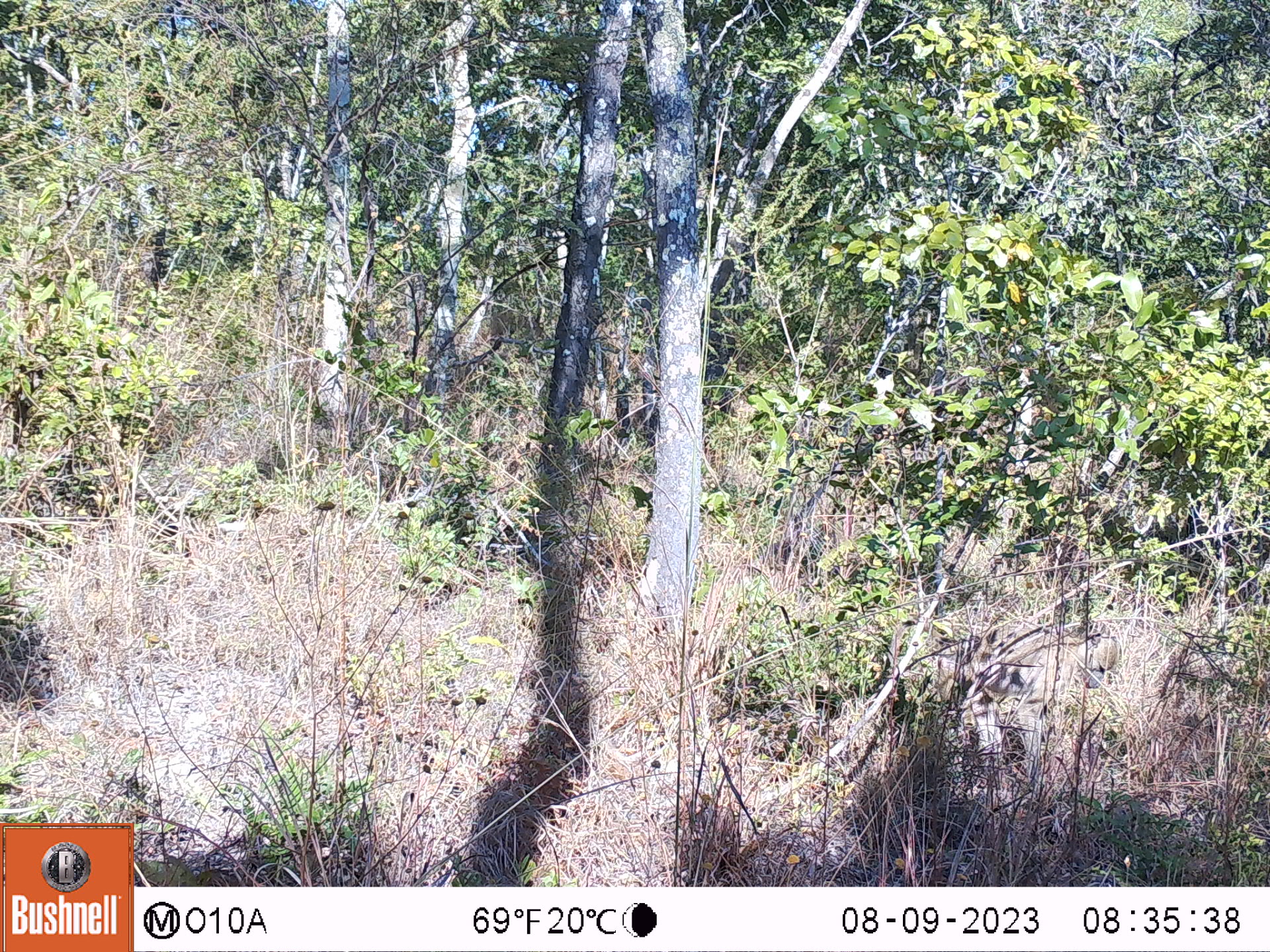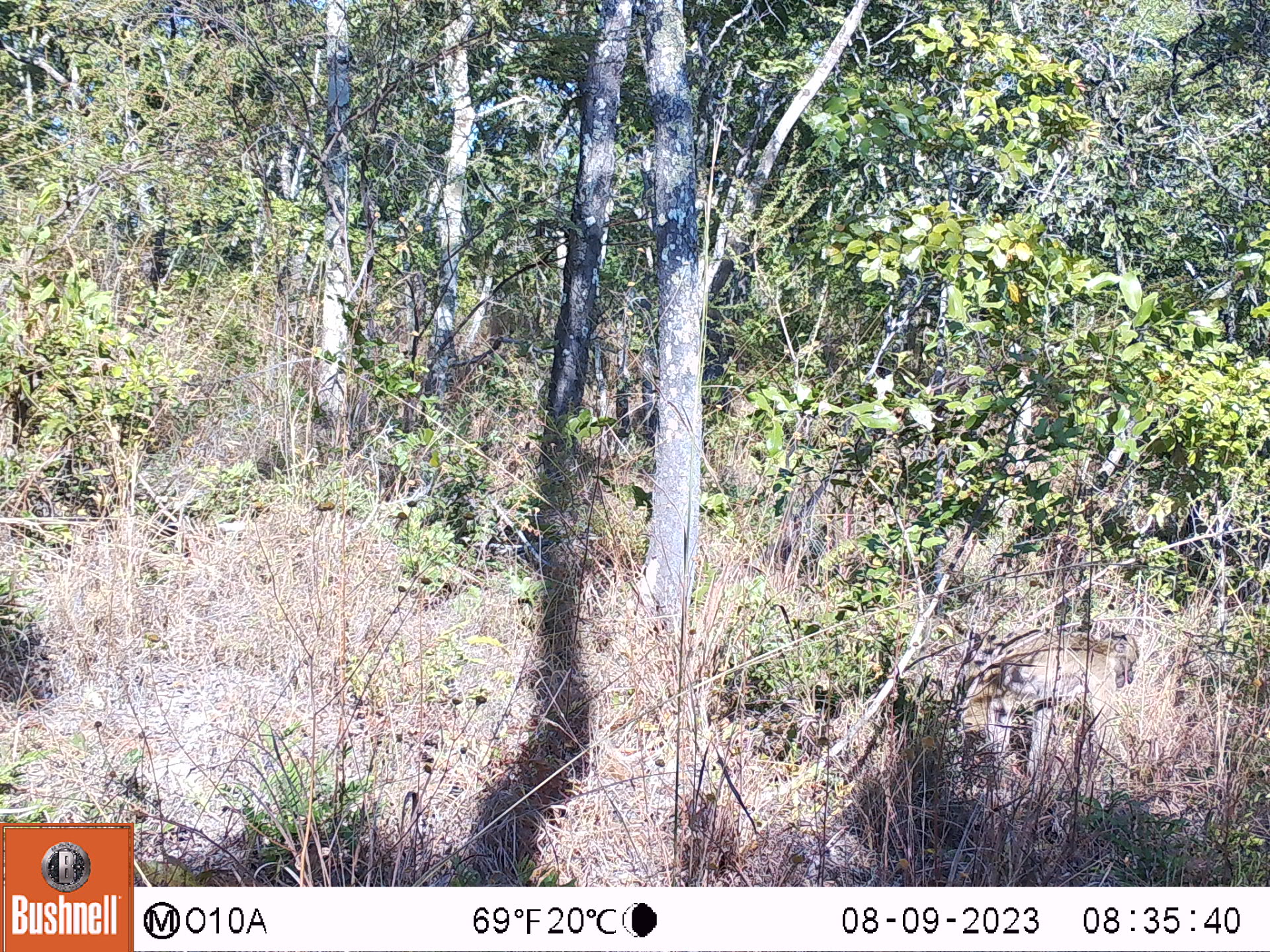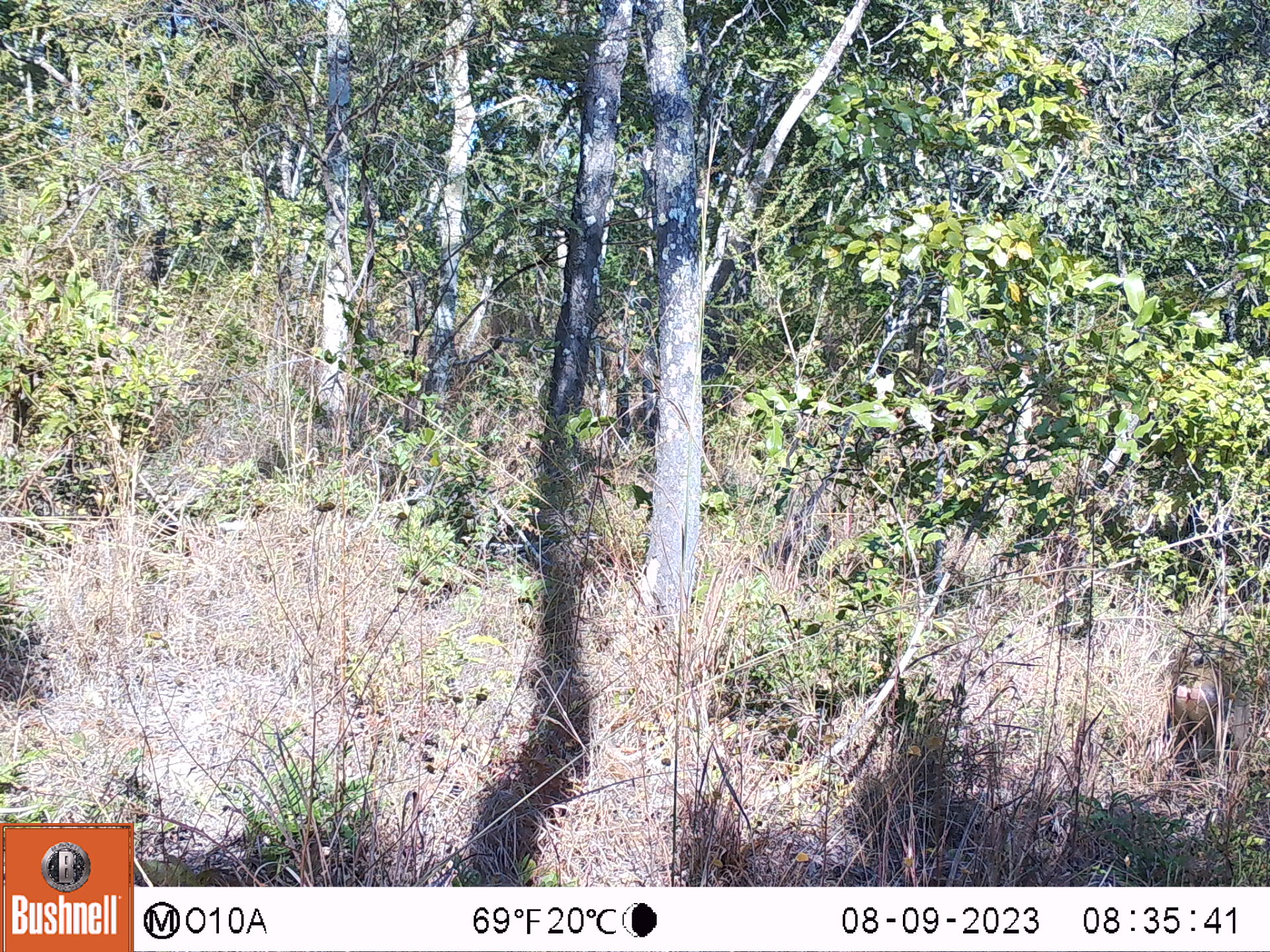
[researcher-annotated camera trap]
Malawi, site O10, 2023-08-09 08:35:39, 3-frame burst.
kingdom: Animalia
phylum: Chordata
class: Mammalia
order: Primates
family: Cercopithecidae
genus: Papio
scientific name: Papio cynocephalus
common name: yellow baboon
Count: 1.